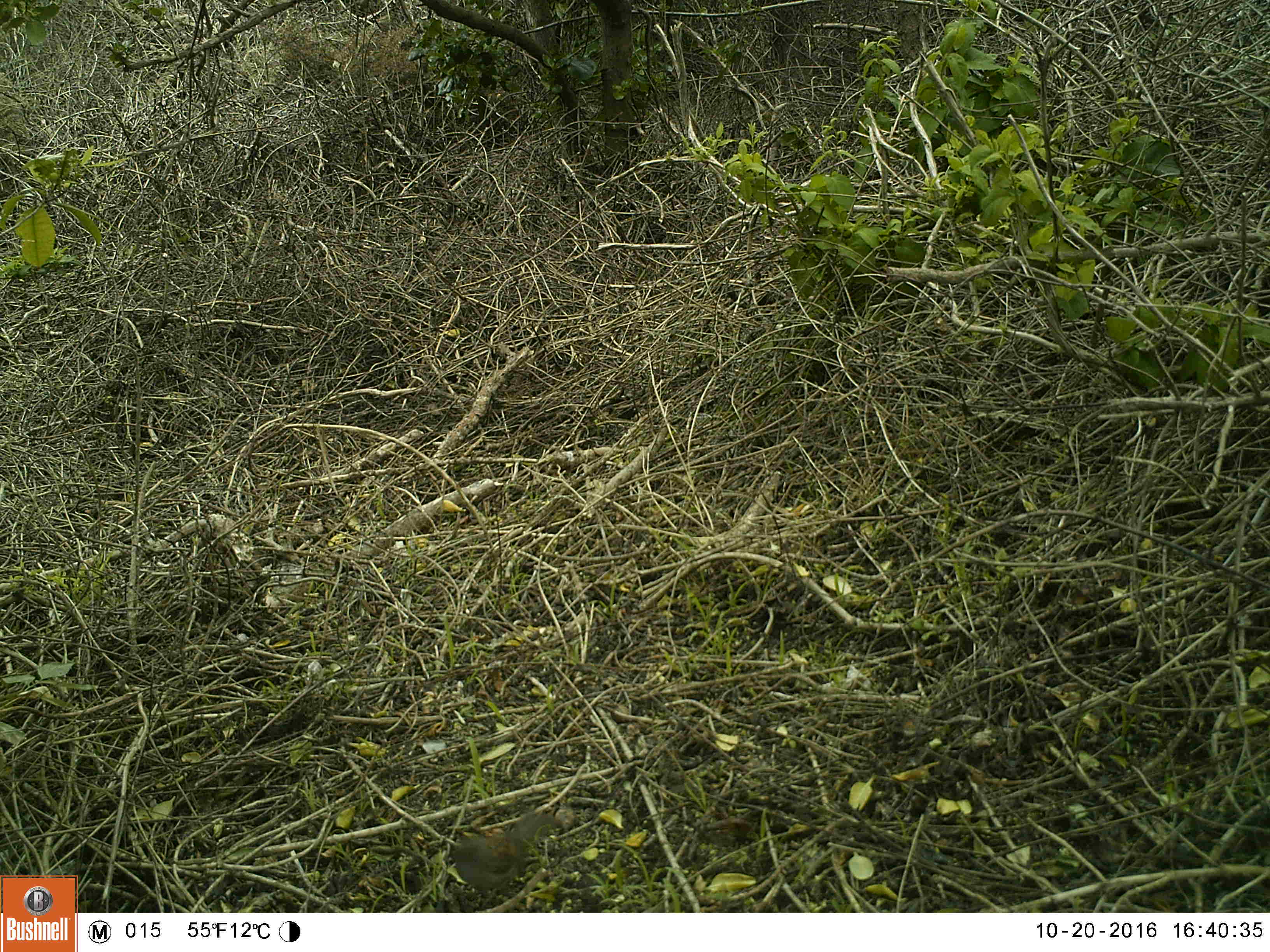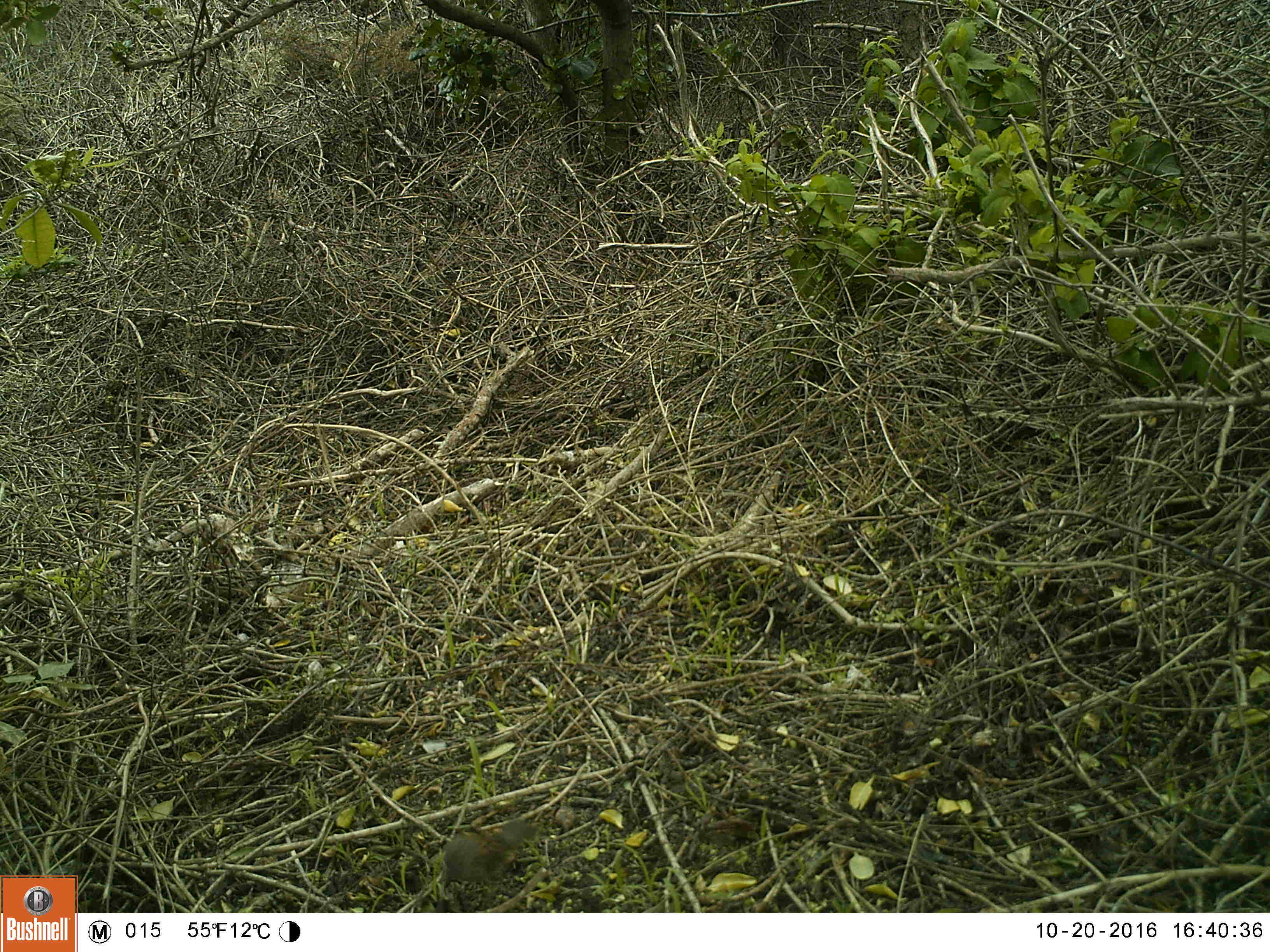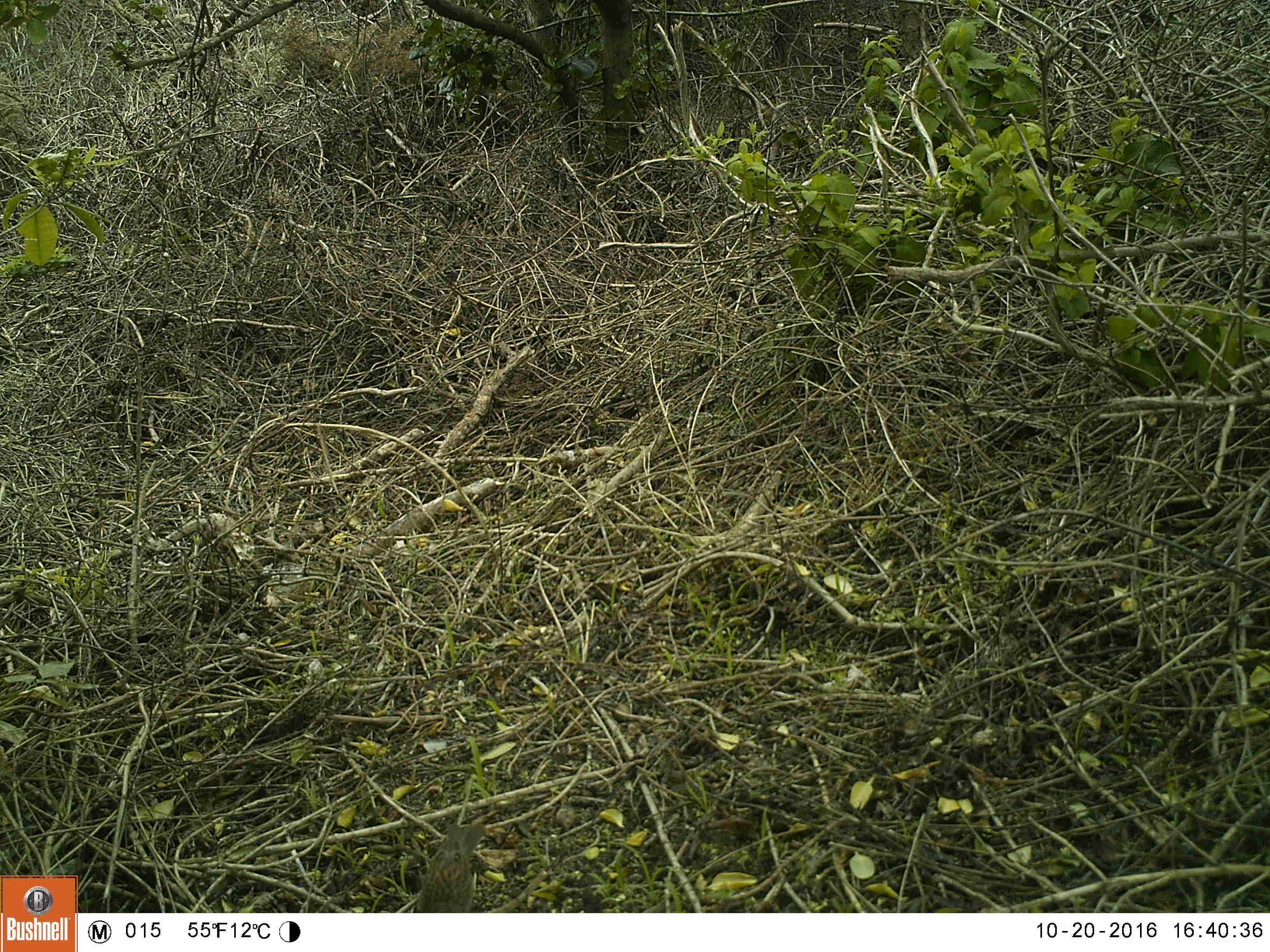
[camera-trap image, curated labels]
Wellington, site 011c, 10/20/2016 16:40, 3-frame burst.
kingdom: Animalia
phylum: Chordata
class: Aves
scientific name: Aves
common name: bird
Bird (Aves).